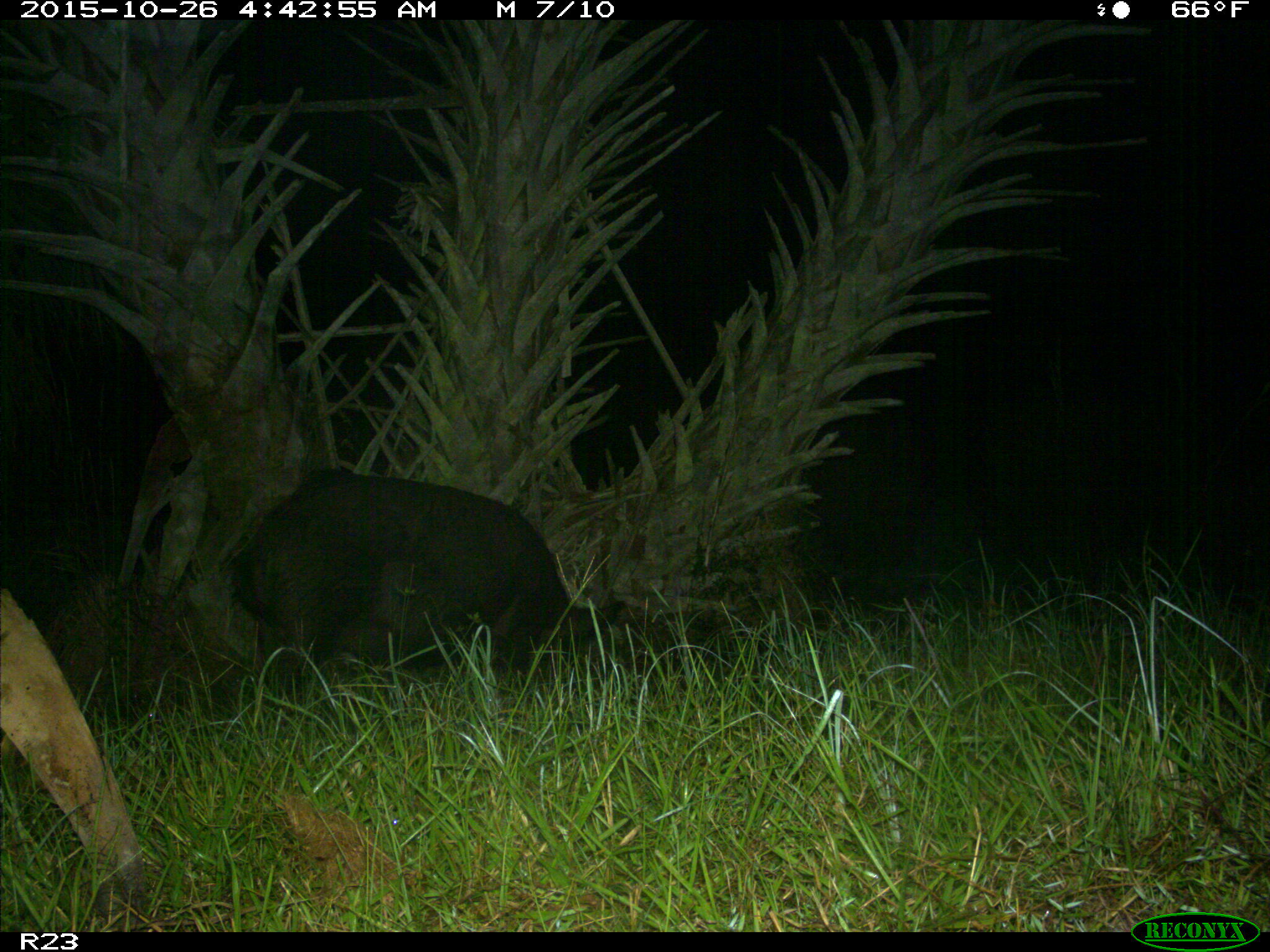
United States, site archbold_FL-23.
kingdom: Animalia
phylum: Chordata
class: Mammalia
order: Artiodactyla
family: Suidae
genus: Sus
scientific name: Sus scrofa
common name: wild boar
Sus scrofa (wild boar).